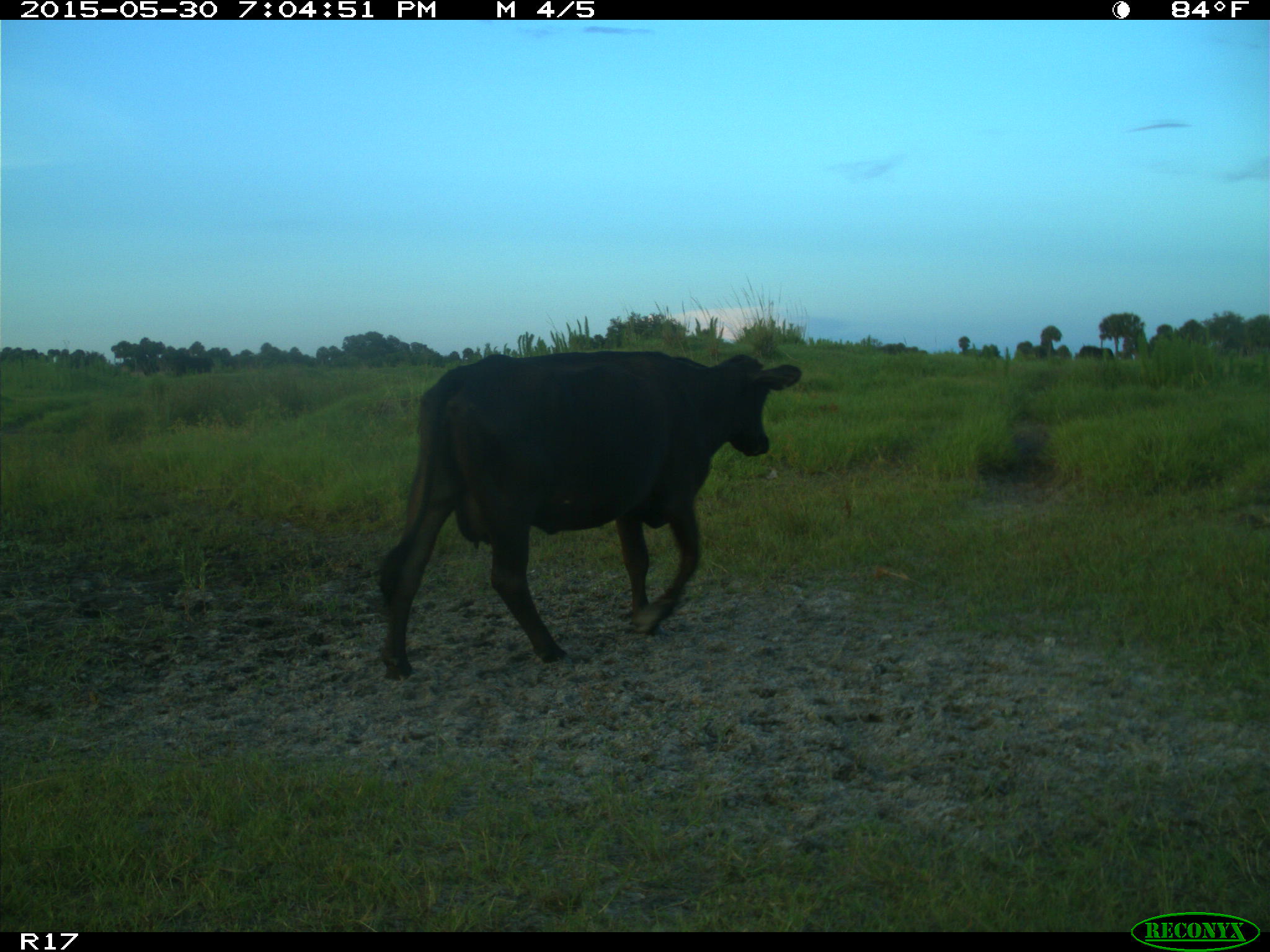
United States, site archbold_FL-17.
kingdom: Animalia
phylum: Chordata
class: Mammalia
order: Artiodactyla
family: Bovidae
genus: Bos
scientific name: Bos taurus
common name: domestic cow